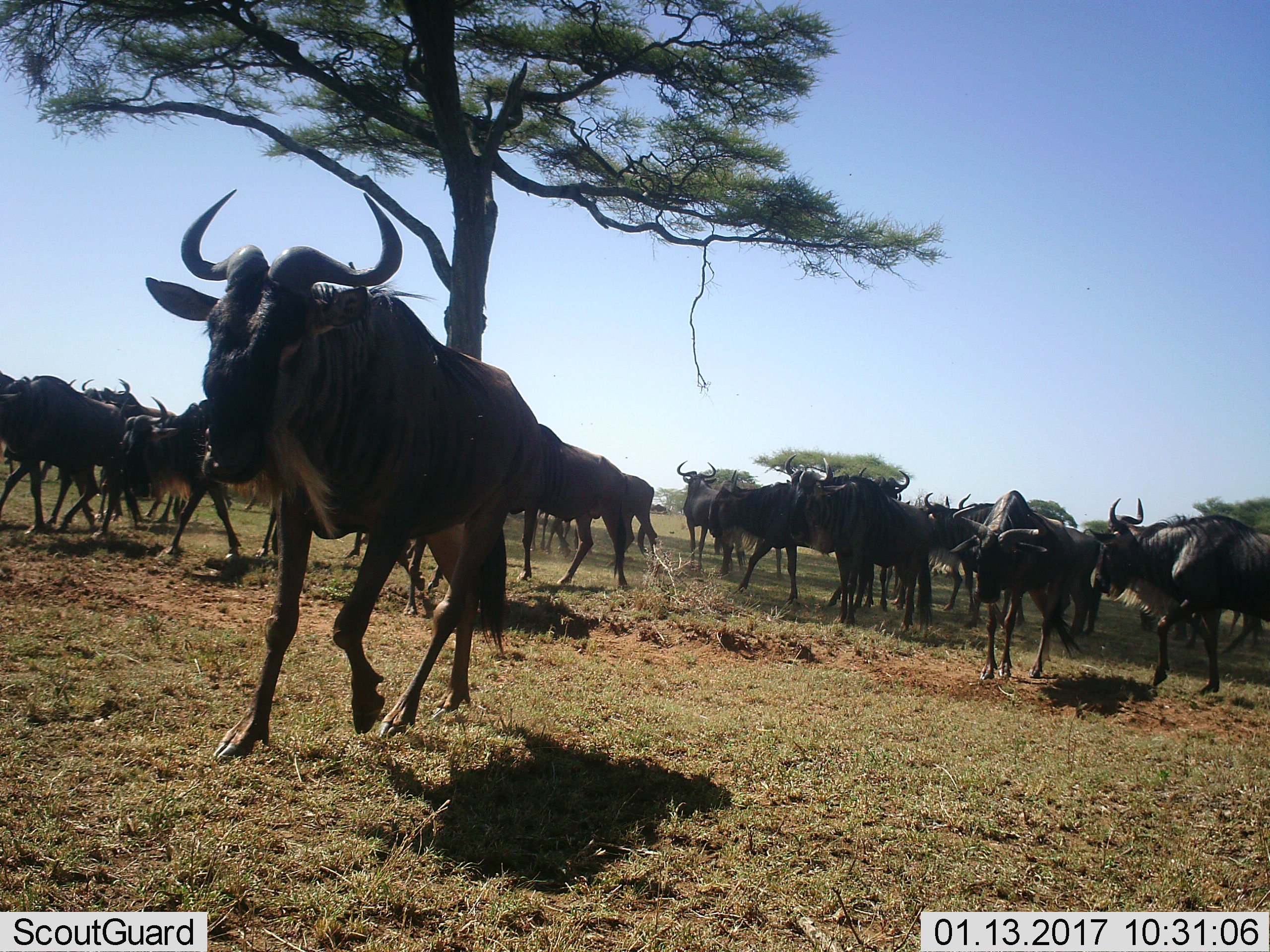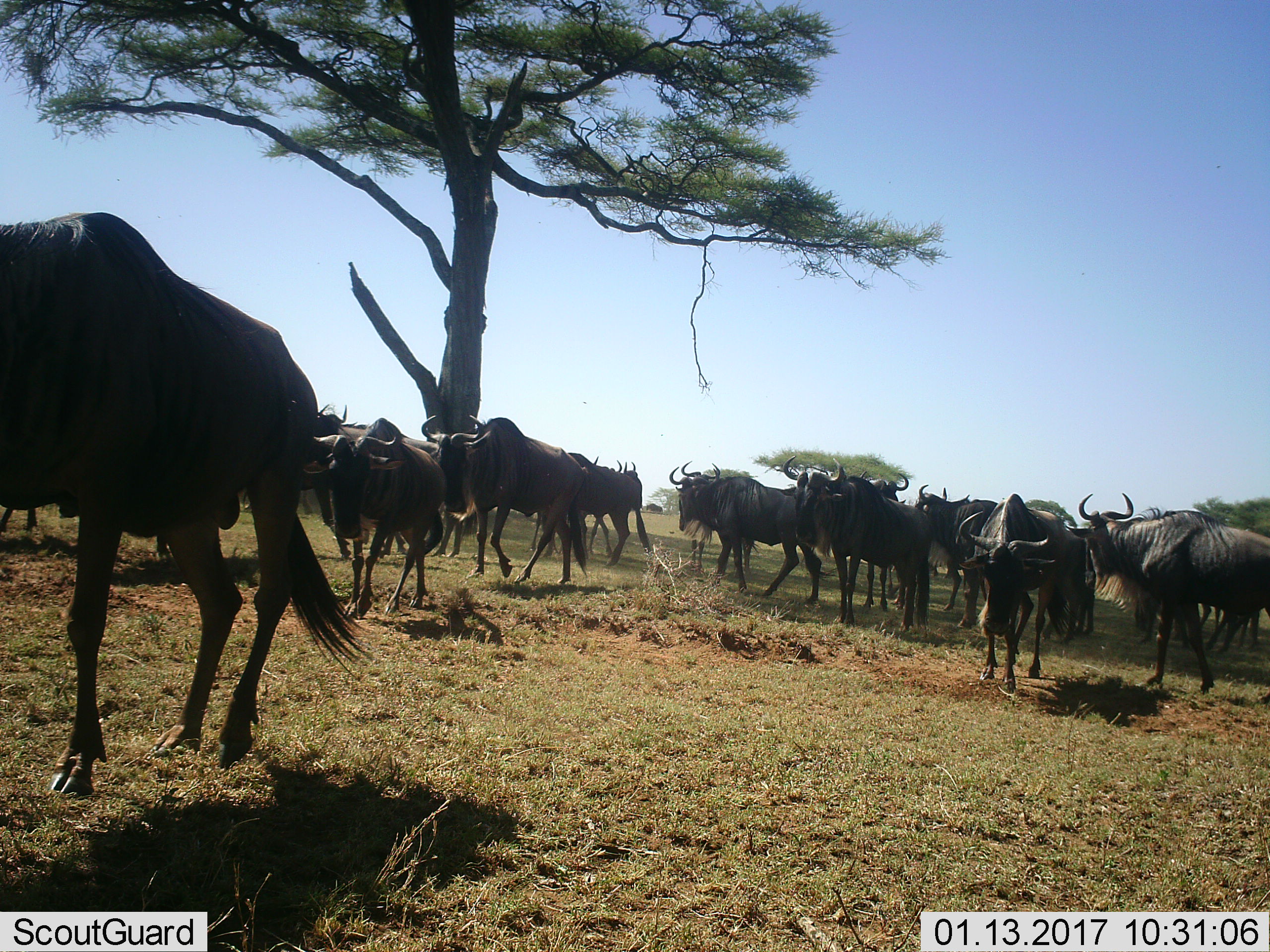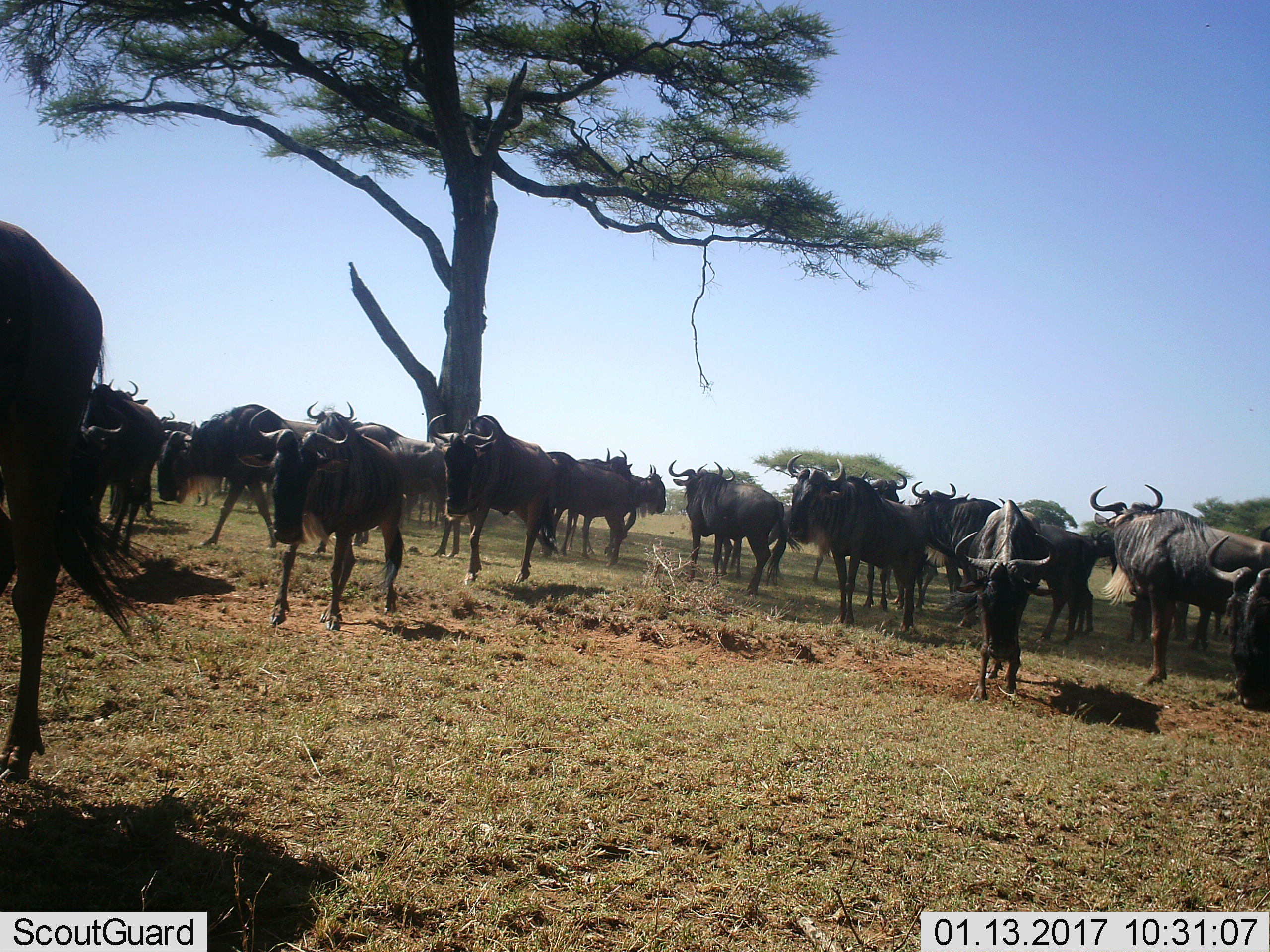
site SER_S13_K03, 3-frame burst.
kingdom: Animalia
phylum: Chordata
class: Mammalia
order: Artiodactyla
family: Bovidae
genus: Connochaetes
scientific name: Connochaetes taurinus taurinus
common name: blue wildebeest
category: wildebeestblue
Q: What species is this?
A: Wildebeestblue (blue wildebeest) (Connochaetes taurinus taurinus).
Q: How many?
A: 11-50.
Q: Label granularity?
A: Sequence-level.